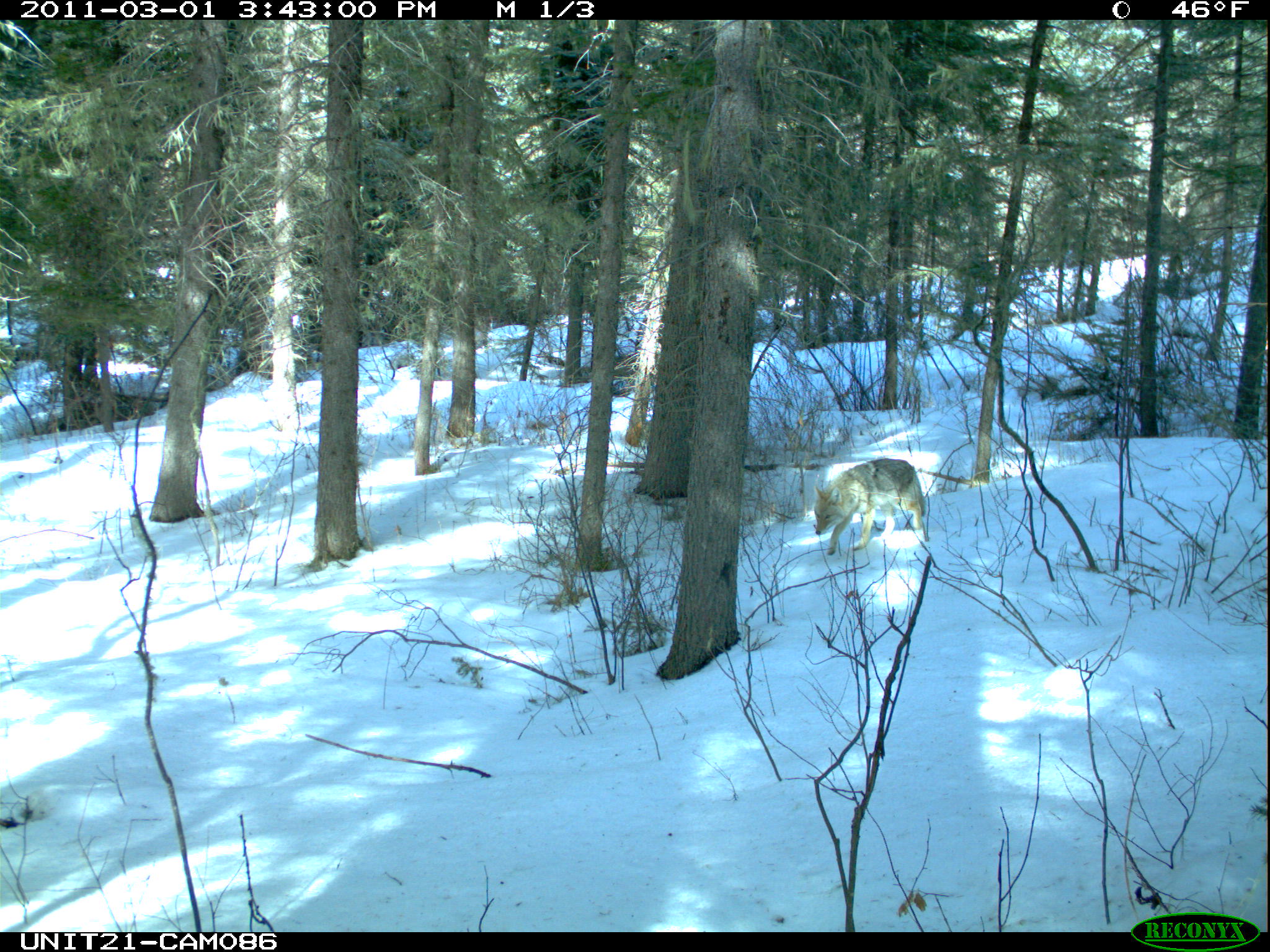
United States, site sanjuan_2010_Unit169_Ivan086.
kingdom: Animalia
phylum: Chordata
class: Mammalia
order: Carnivora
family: Canidae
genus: Canis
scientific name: Canis latrans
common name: coyote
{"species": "Canis latrans (coyote)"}